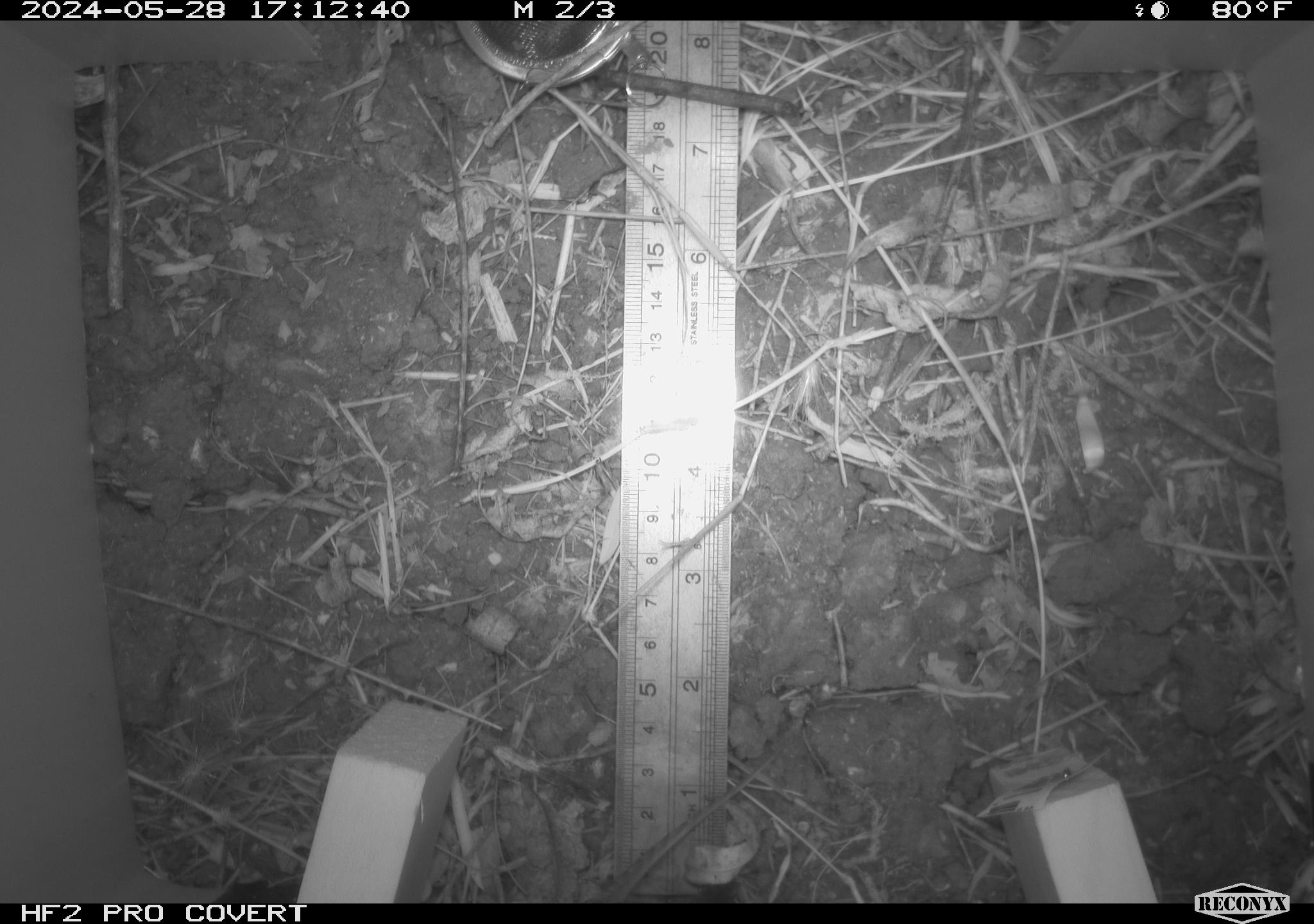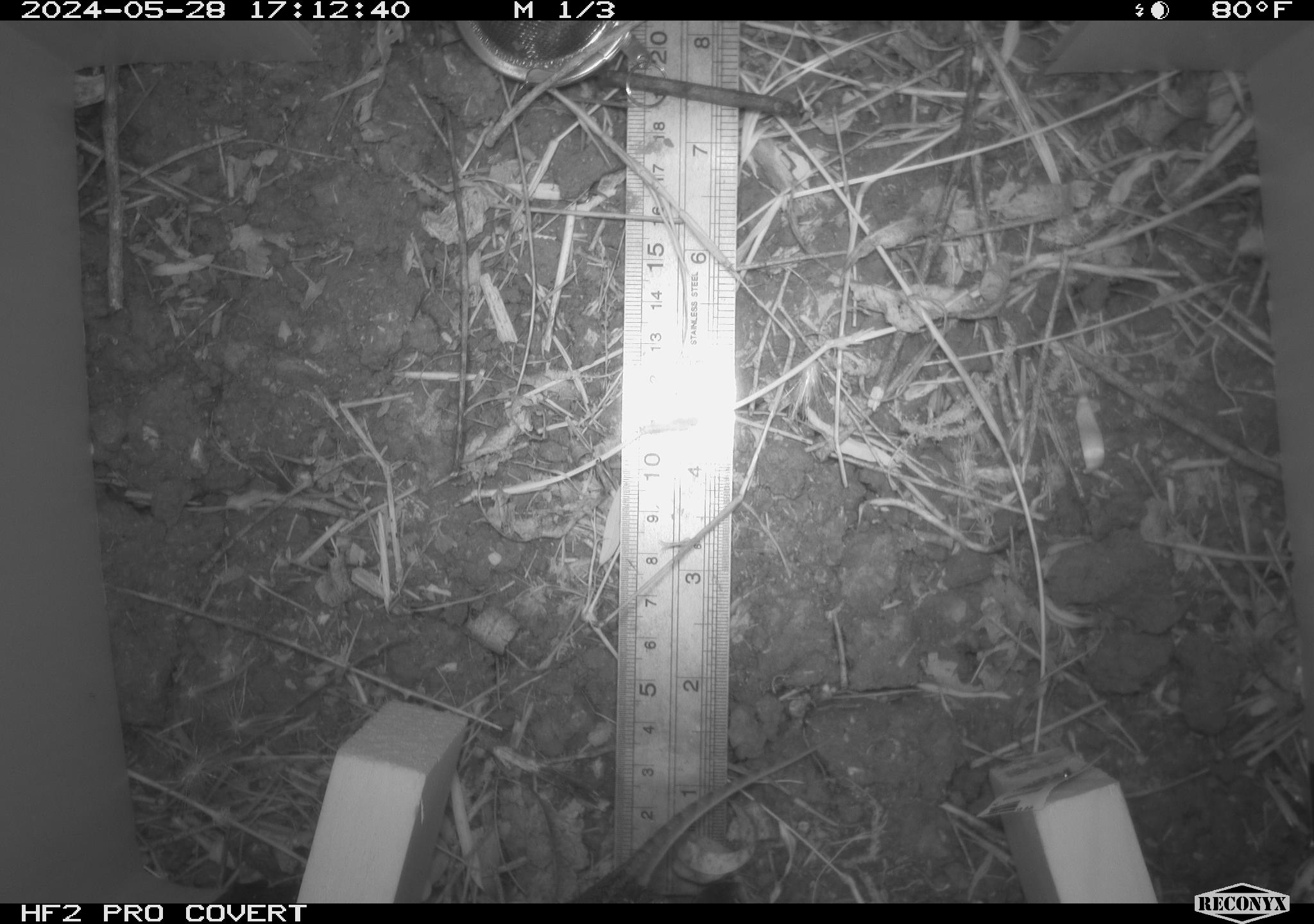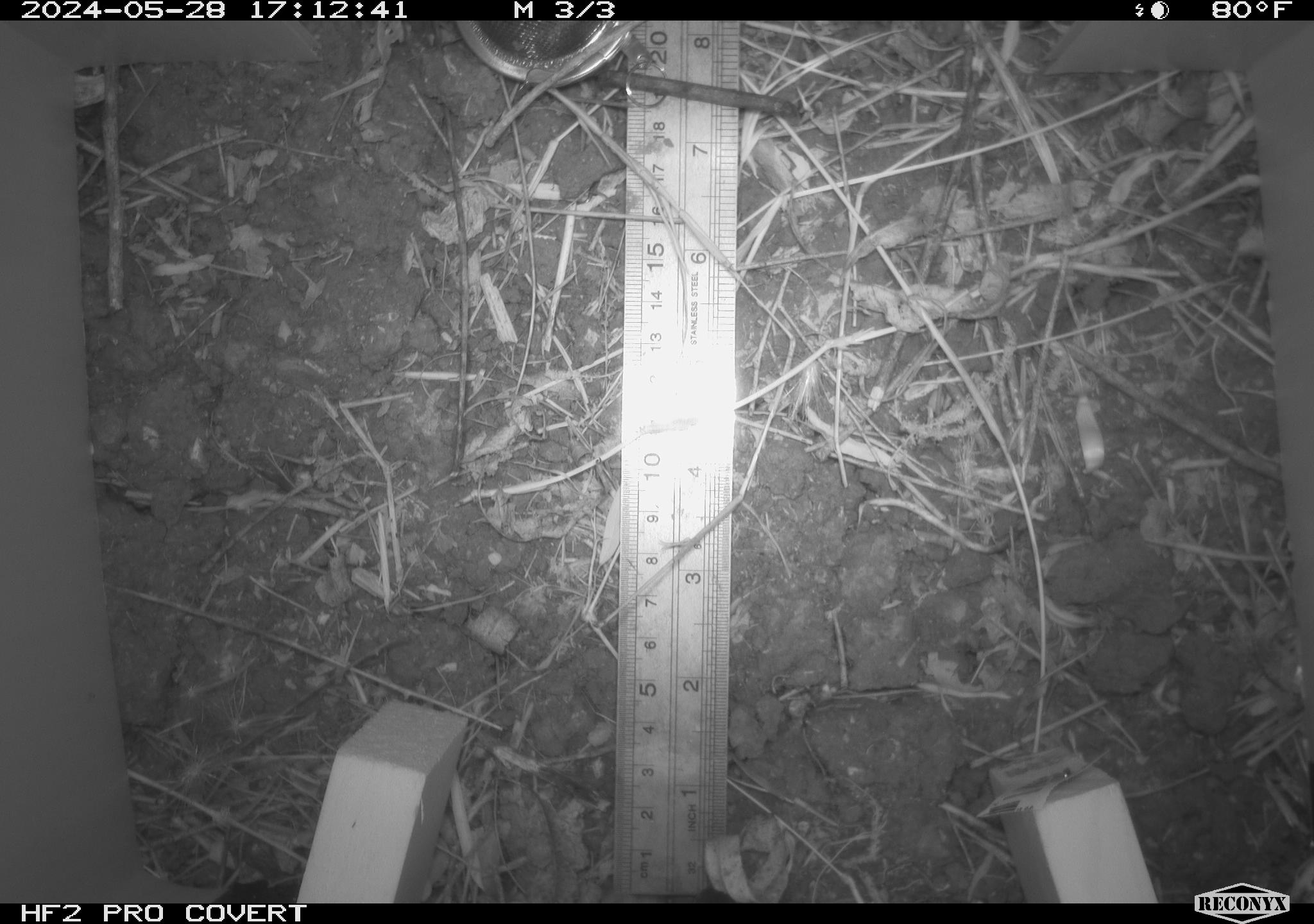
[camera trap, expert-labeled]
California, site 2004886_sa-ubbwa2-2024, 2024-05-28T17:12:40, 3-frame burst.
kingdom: Animalia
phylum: Chordata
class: Reptilia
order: Squamata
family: Phrynosomatidae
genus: Sceloporus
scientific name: Sceloporus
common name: spiny lizards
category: sceloporus species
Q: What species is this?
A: Sceloporus species (spiny lizards) (Sceloporus).